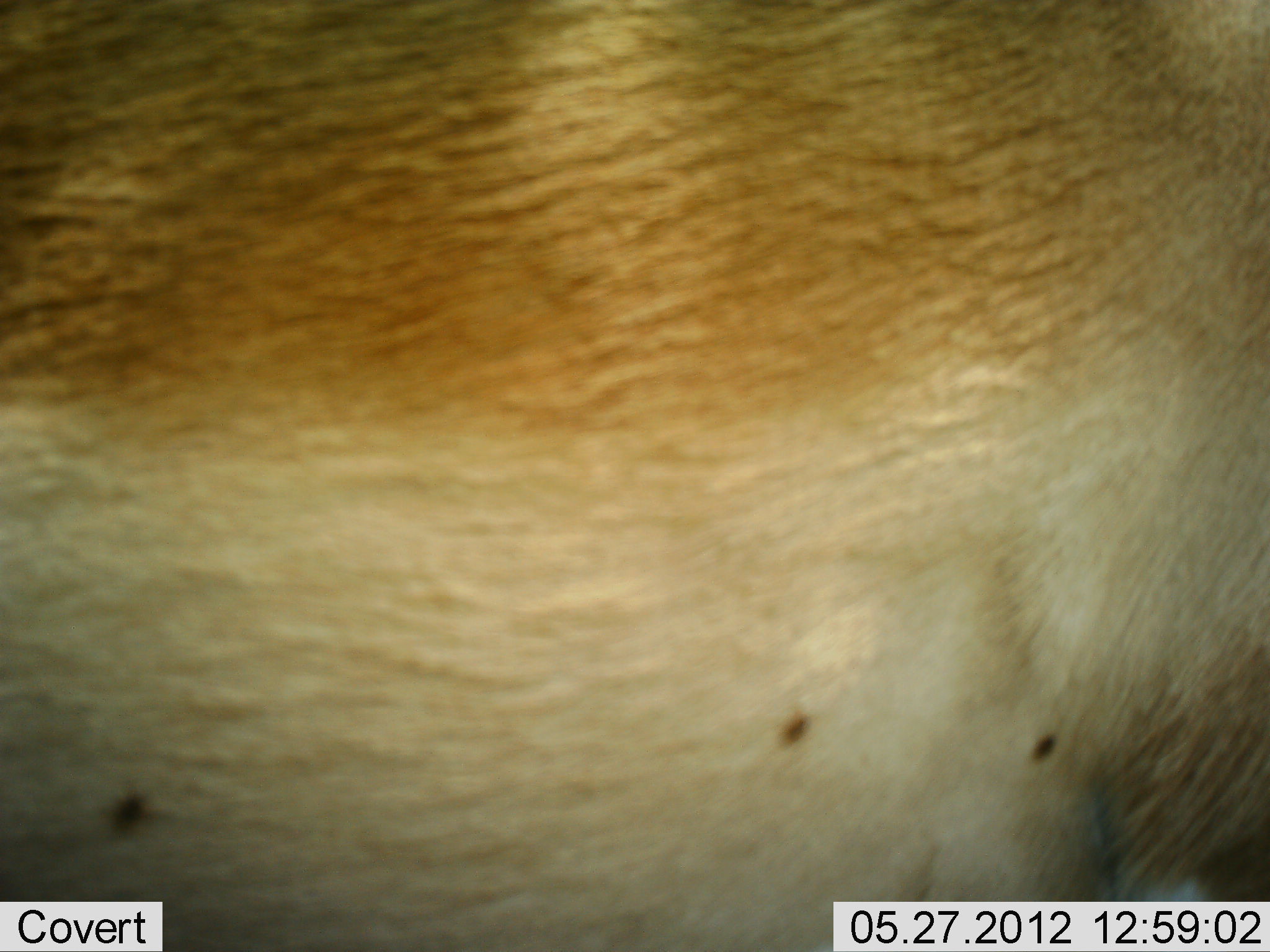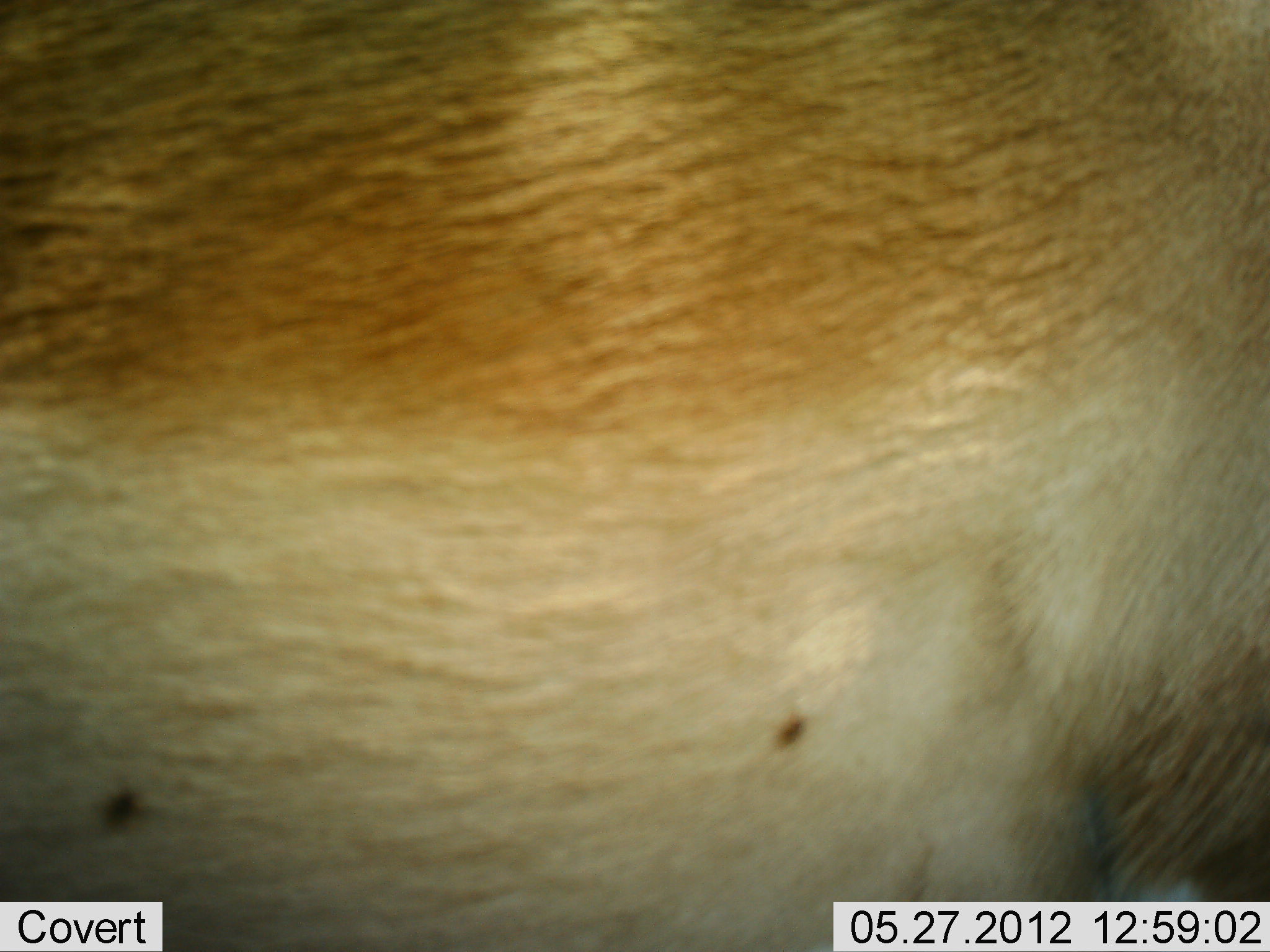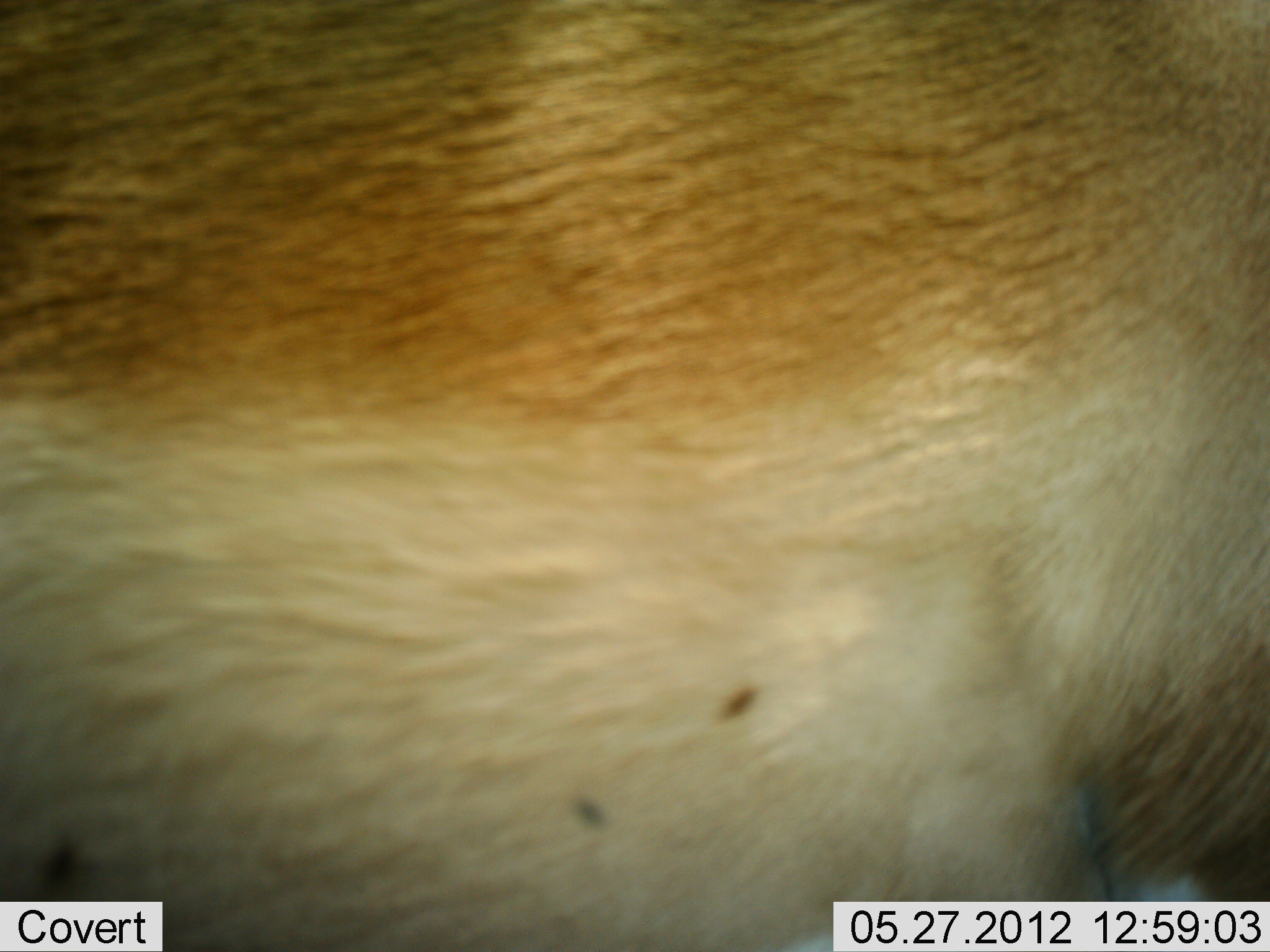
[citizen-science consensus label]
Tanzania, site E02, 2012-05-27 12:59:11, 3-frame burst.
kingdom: Animalia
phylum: Chordata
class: Mammalia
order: Artiodactyla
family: Bovidae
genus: Nanger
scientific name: Nanger granti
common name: grant's gazelle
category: gazellegrants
Gazellegrants (grant's gazelle) (Nanger granti), count 1. Behavior (volunteer vote fractions): standing 88%, resting 12%, moving 0%, interacting 0%. Young present (vote fraction): 0%. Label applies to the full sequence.